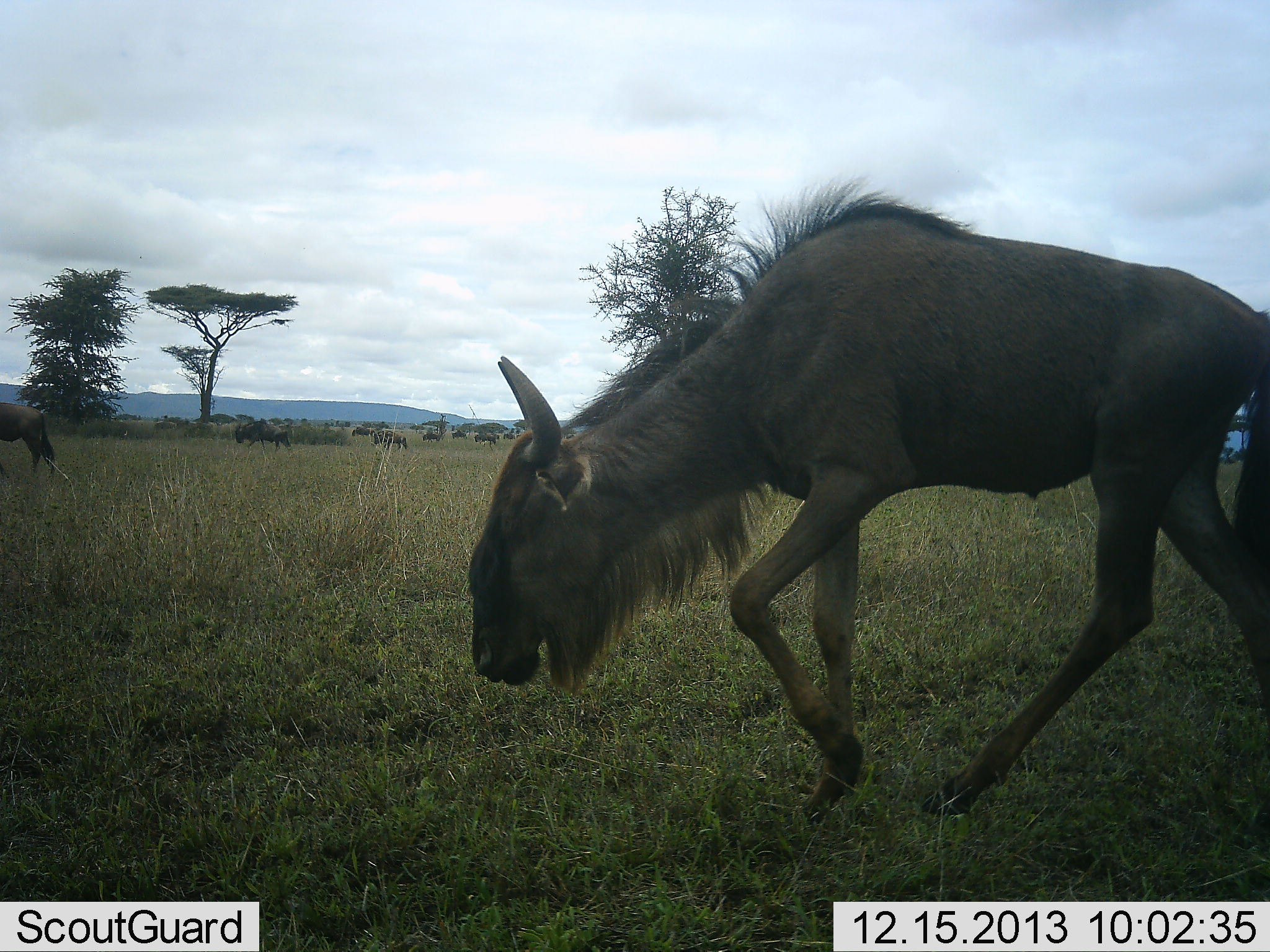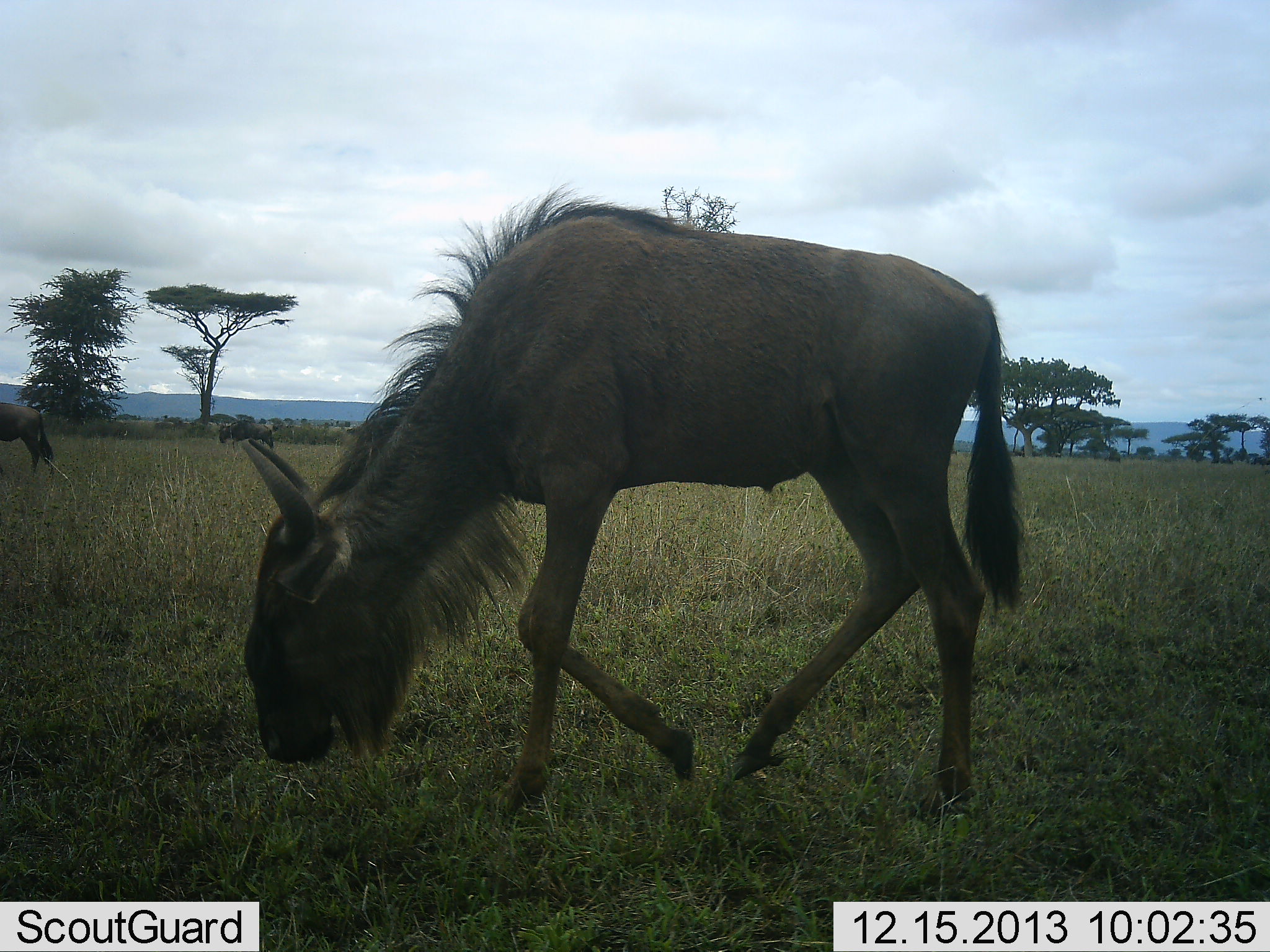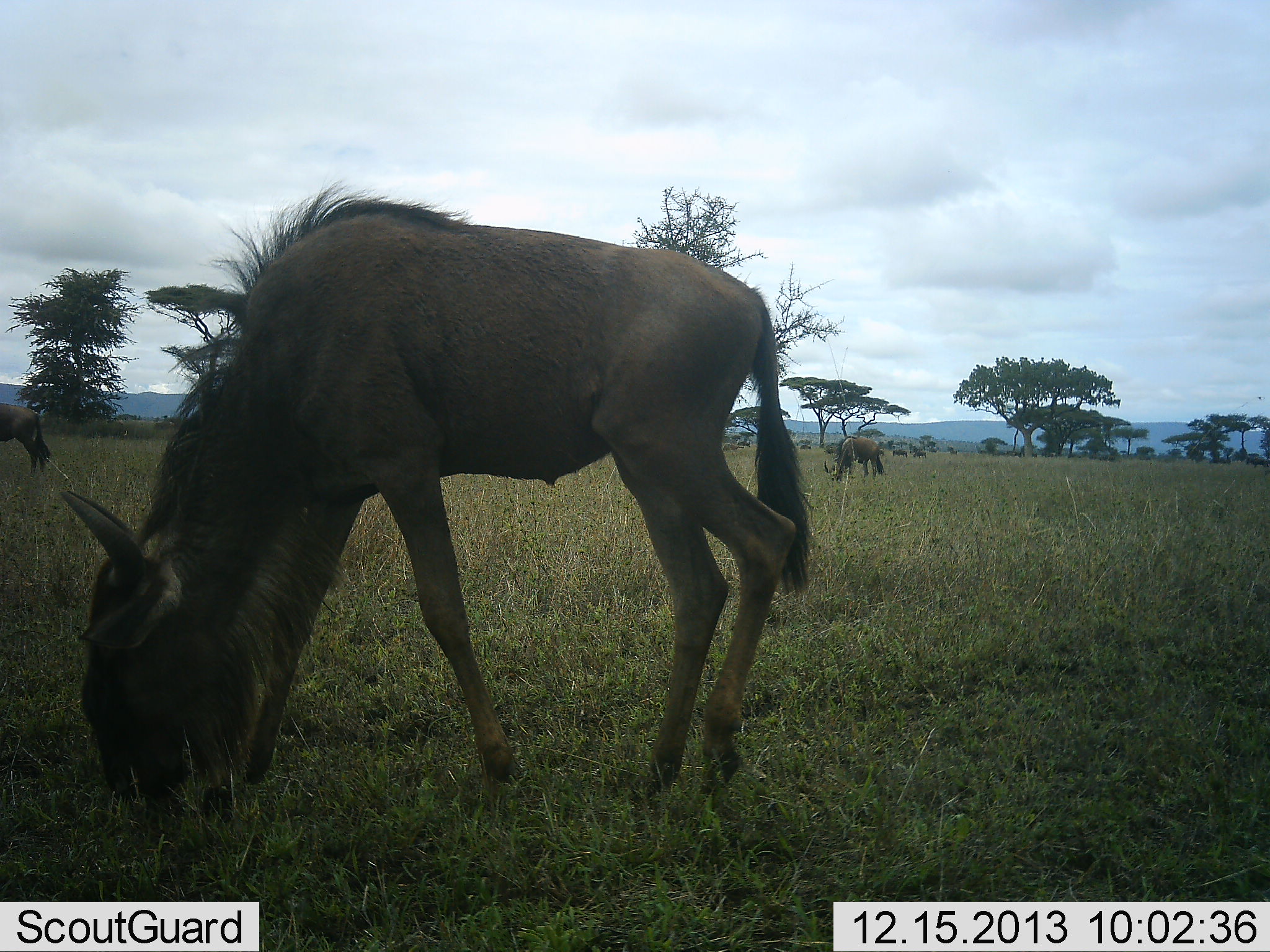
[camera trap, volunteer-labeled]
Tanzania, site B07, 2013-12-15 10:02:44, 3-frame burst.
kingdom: Animalia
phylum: Chordata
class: Mammalia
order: Artiodactyla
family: Bovidae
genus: Connochaetes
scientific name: Connochaetes taurinus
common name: blue wildebeest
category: wildebeest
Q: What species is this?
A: Wildebeest (blue wildebeest) (Connochaetes taurinus).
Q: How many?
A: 11-50.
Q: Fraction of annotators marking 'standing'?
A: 50%.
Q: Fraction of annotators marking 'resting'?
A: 0%.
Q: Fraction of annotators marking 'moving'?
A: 80%.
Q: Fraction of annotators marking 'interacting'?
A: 0%.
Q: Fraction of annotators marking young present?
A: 0%.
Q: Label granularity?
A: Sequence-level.